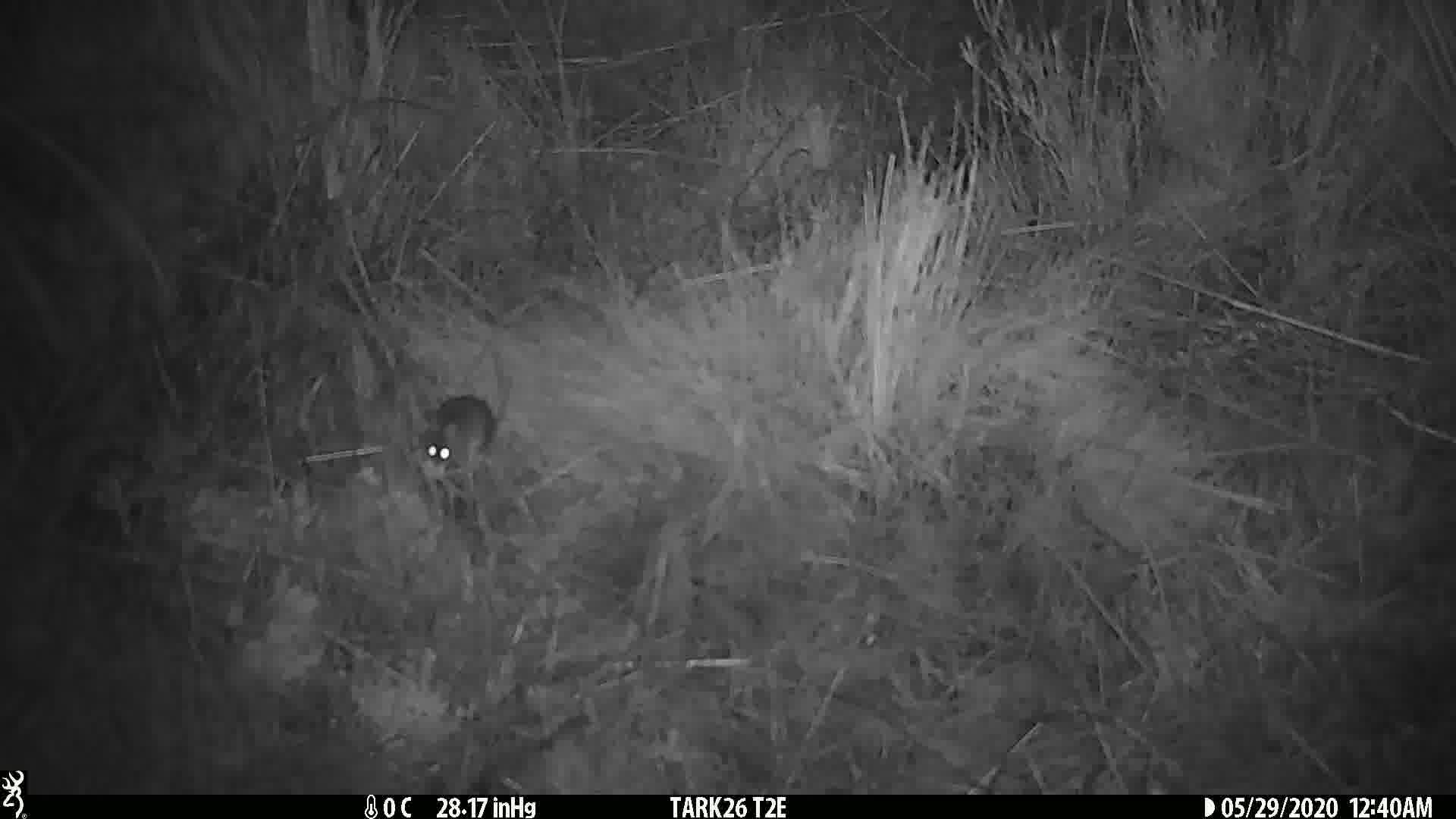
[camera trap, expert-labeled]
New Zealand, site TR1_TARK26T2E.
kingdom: Animalia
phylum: Chordata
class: Mammalia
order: Rodentia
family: Muridae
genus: Mus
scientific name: Mus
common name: mouse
Mouse (Mus).